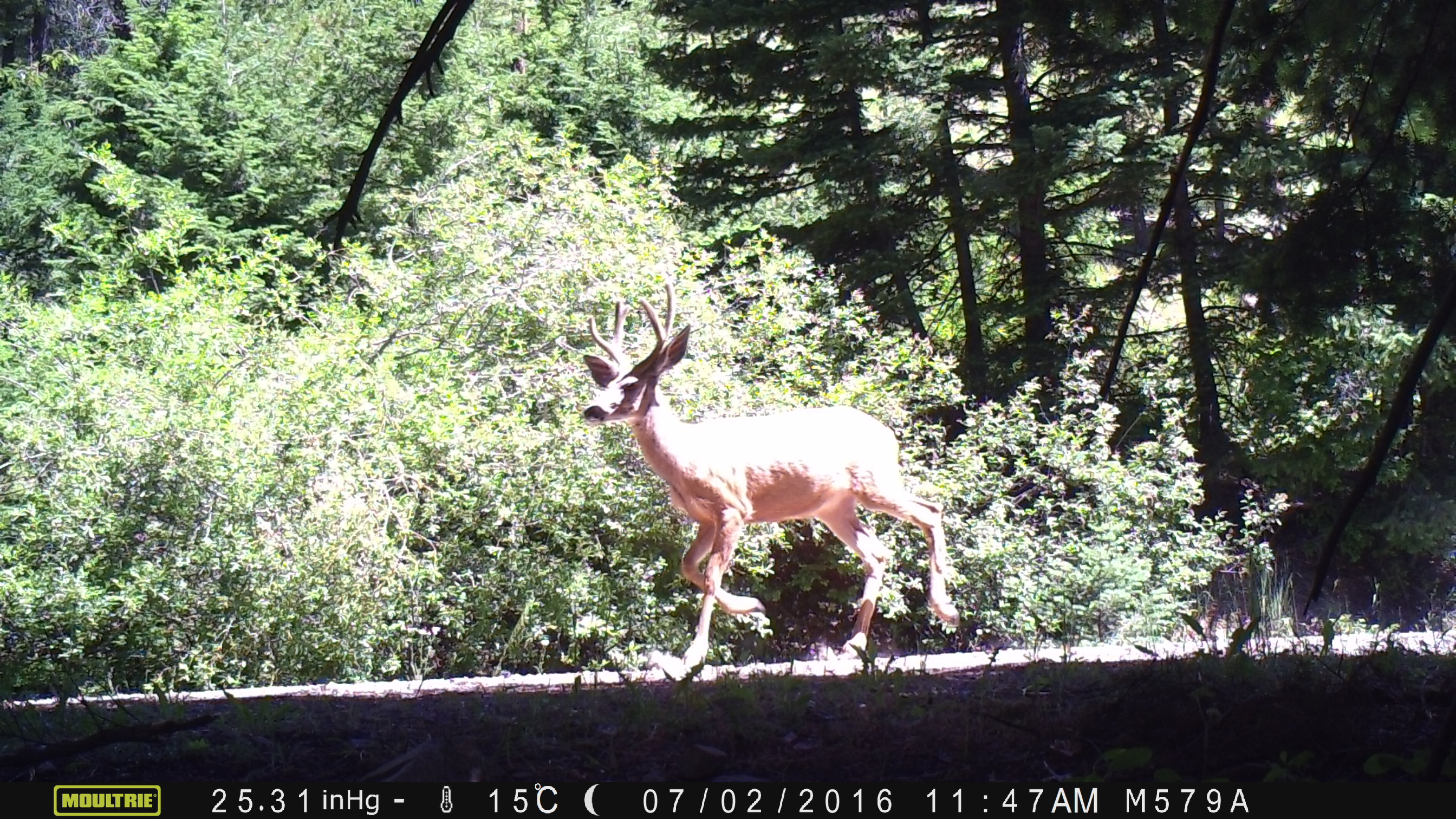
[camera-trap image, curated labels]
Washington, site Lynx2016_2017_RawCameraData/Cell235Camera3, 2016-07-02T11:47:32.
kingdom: Animalia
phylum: Chordata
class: Mammalia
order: Artiodactyla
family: Cervidae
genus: Odocoileus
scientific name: Odocoileus hemionus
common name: mule deer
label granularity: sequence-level